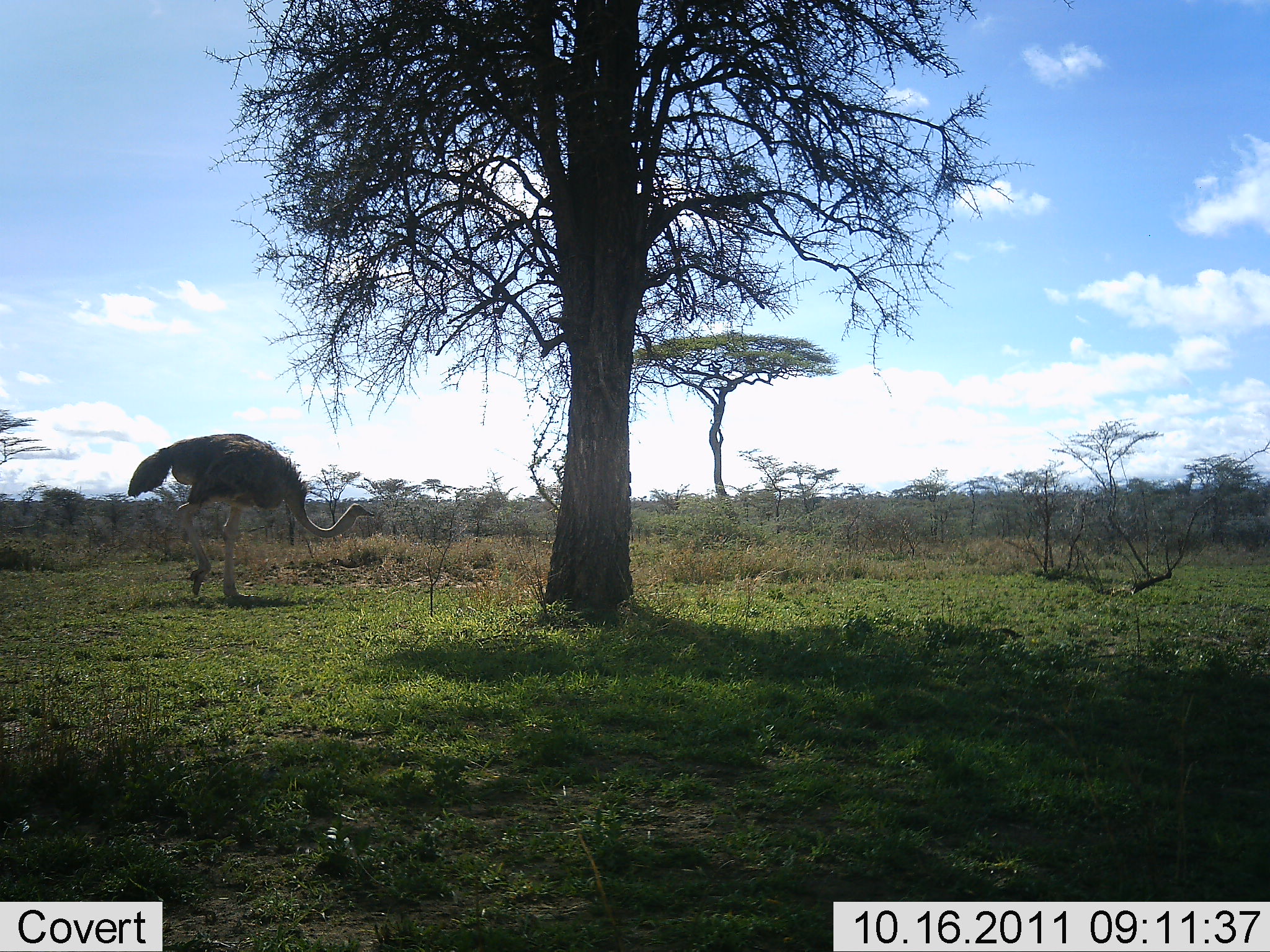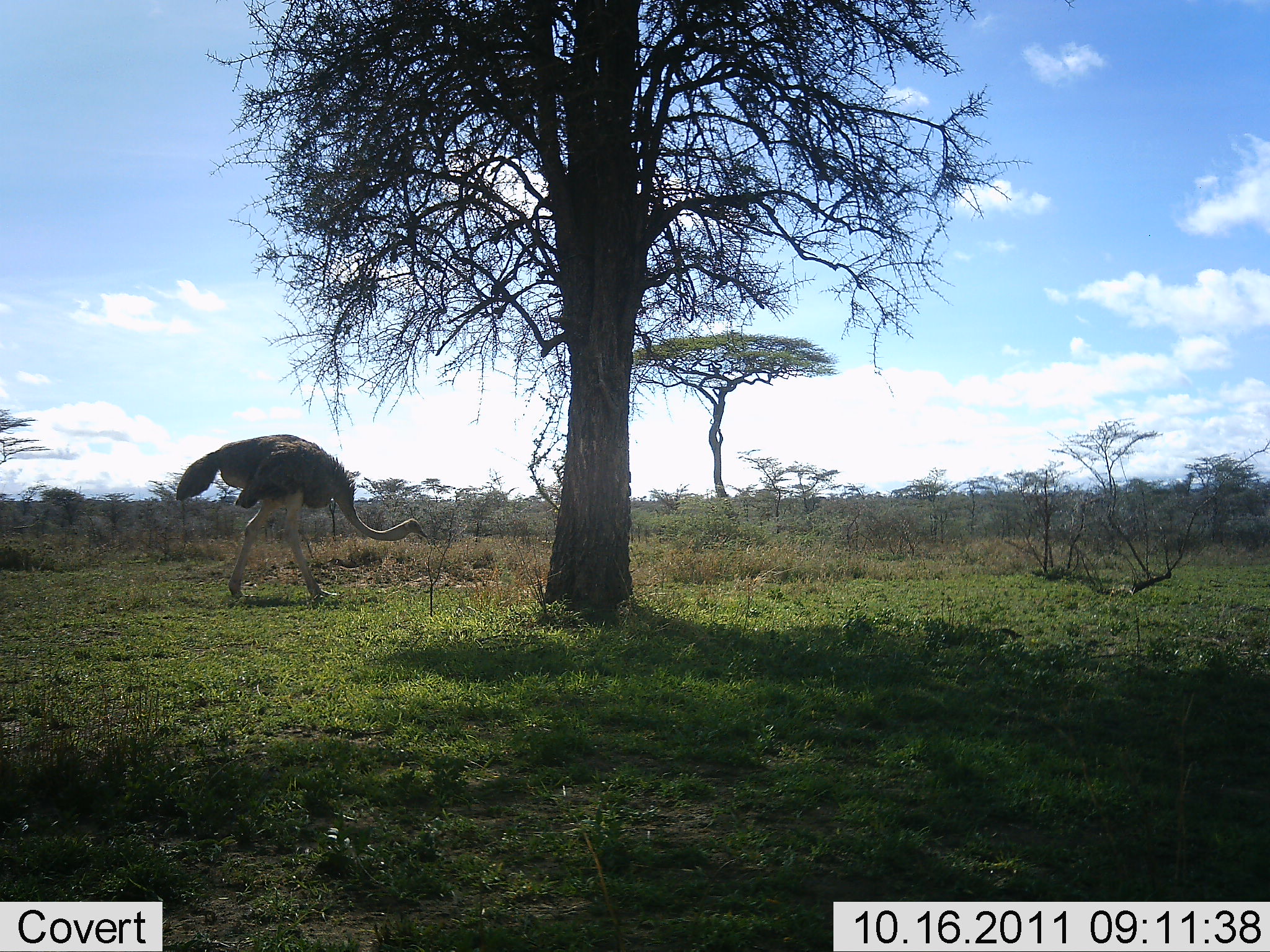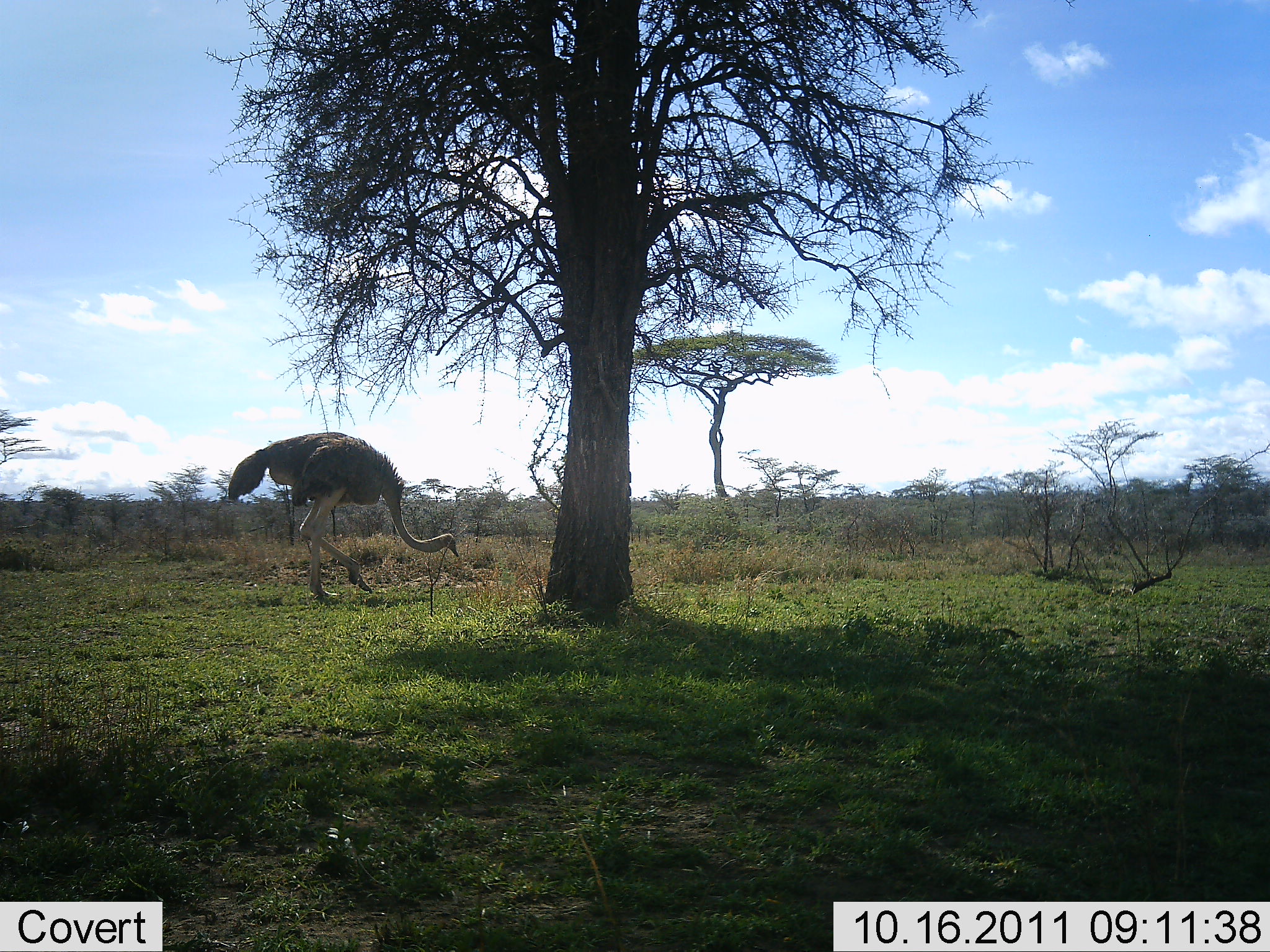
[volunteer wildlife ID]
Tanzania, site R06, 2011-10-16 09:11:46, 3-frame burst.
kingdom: Animalia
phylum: Chordata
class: Aves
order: Struthioniformes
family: Struthionidae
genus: Struthio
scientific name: Struthio camelus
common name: ostrich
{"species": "ostrich (Struthio camelus)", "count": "1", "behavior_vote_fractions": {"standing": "9%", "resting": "0%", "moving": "64%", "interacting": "9%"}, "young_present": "0%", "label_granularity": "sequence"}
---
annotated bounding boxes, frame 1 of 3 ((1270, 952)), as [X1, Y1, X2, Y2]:
animal: [127, 433, 377, 602]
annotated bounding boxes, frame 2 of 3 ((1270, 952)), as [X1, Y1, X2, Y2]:
animal: [174, 433, 430, 604]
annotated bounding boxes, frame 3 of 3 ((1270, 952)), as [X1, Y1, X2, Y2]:
animal: [226, 430, 460, 600]